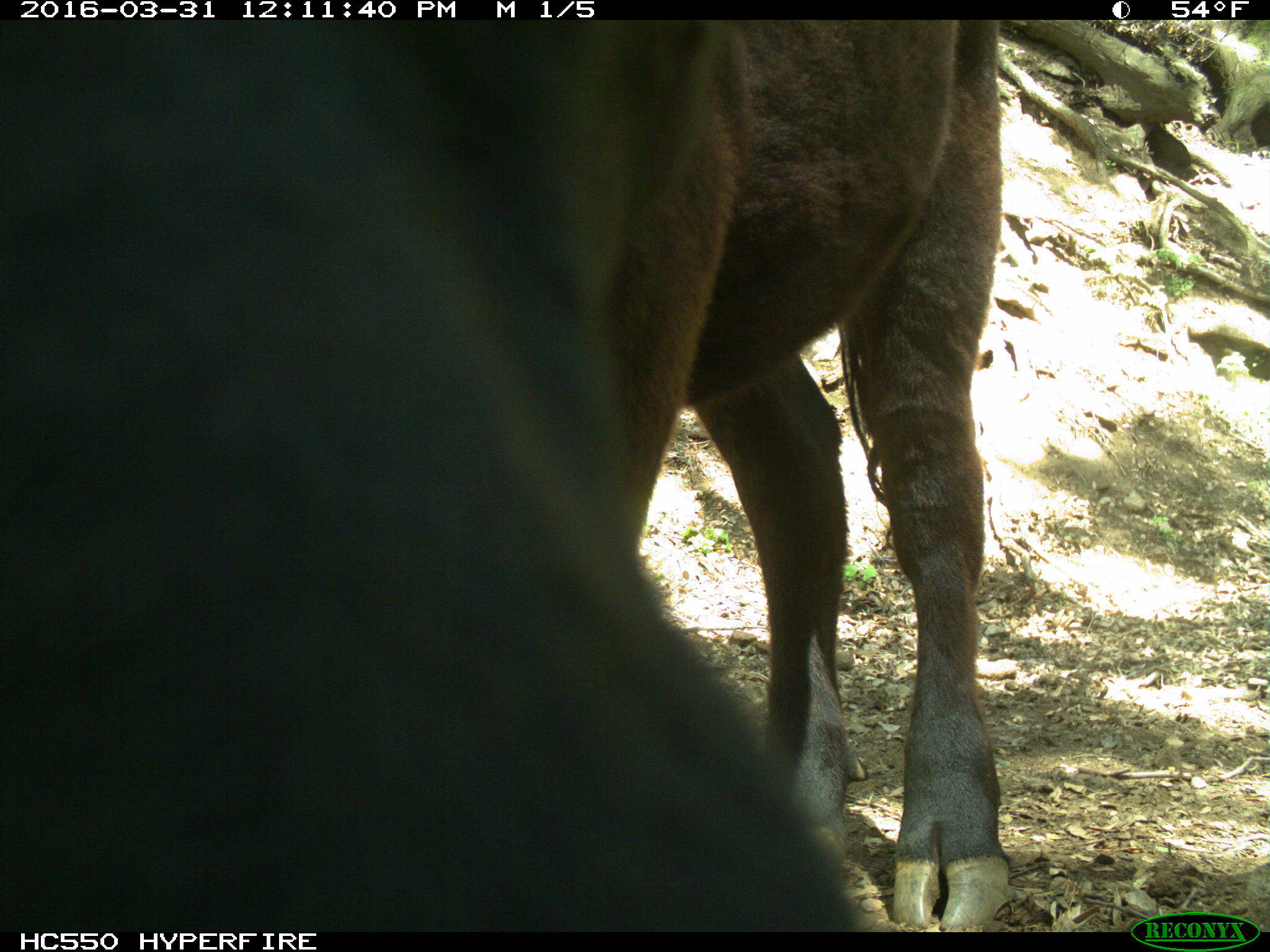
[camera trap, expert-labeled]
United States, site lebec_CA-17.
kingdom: Animalia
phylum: Chordata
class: Mammalia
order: Artiodactyla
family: Bovidae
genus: Bos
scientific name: Bos taurus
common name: domestic cow